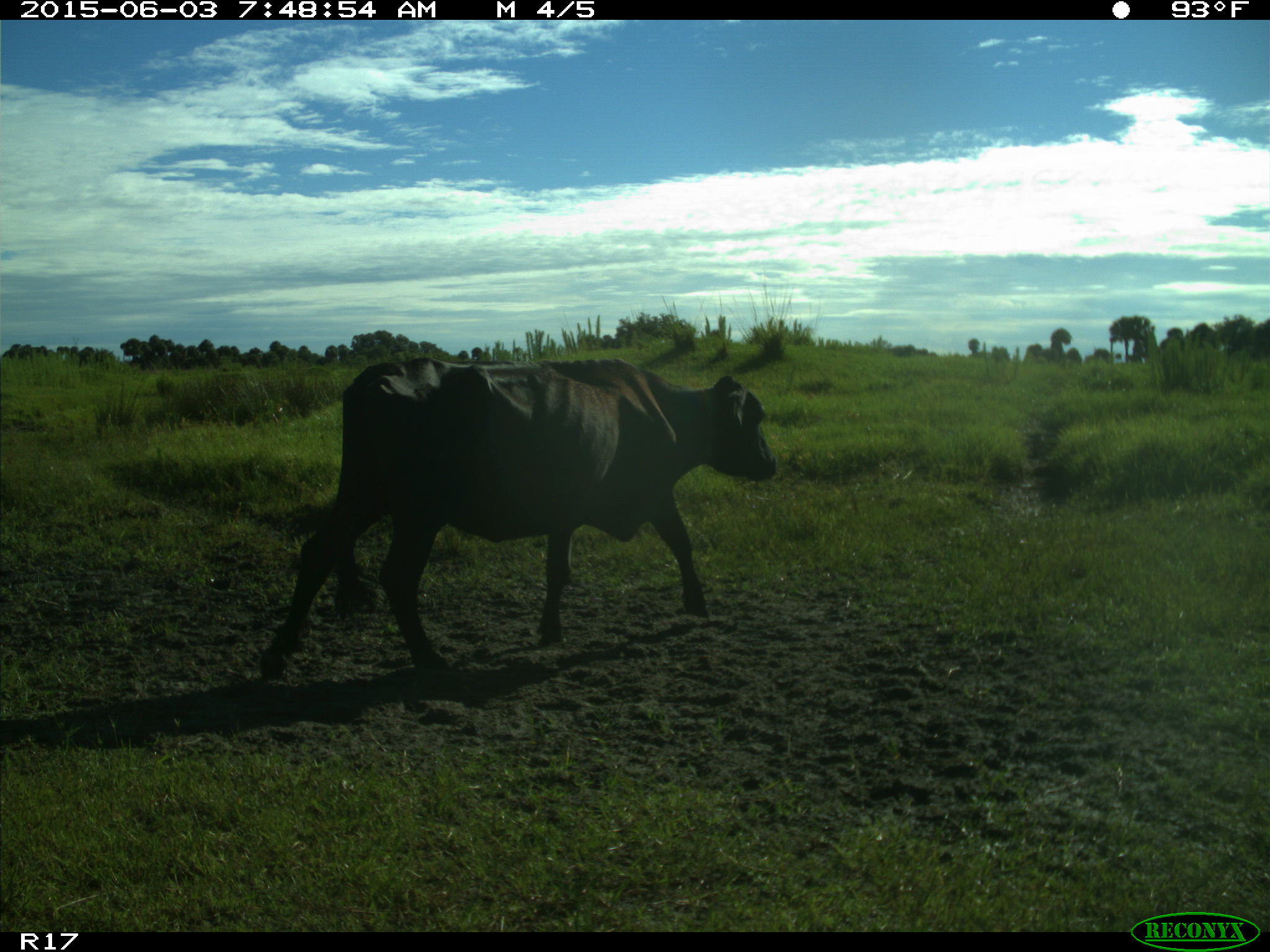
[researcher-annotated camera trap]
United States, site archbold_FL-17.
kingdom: Animalia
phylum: Chordata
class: Mammalia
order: Artiodactyla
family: Bovidae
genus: Bos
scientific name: Bos taurus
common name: domestic cow